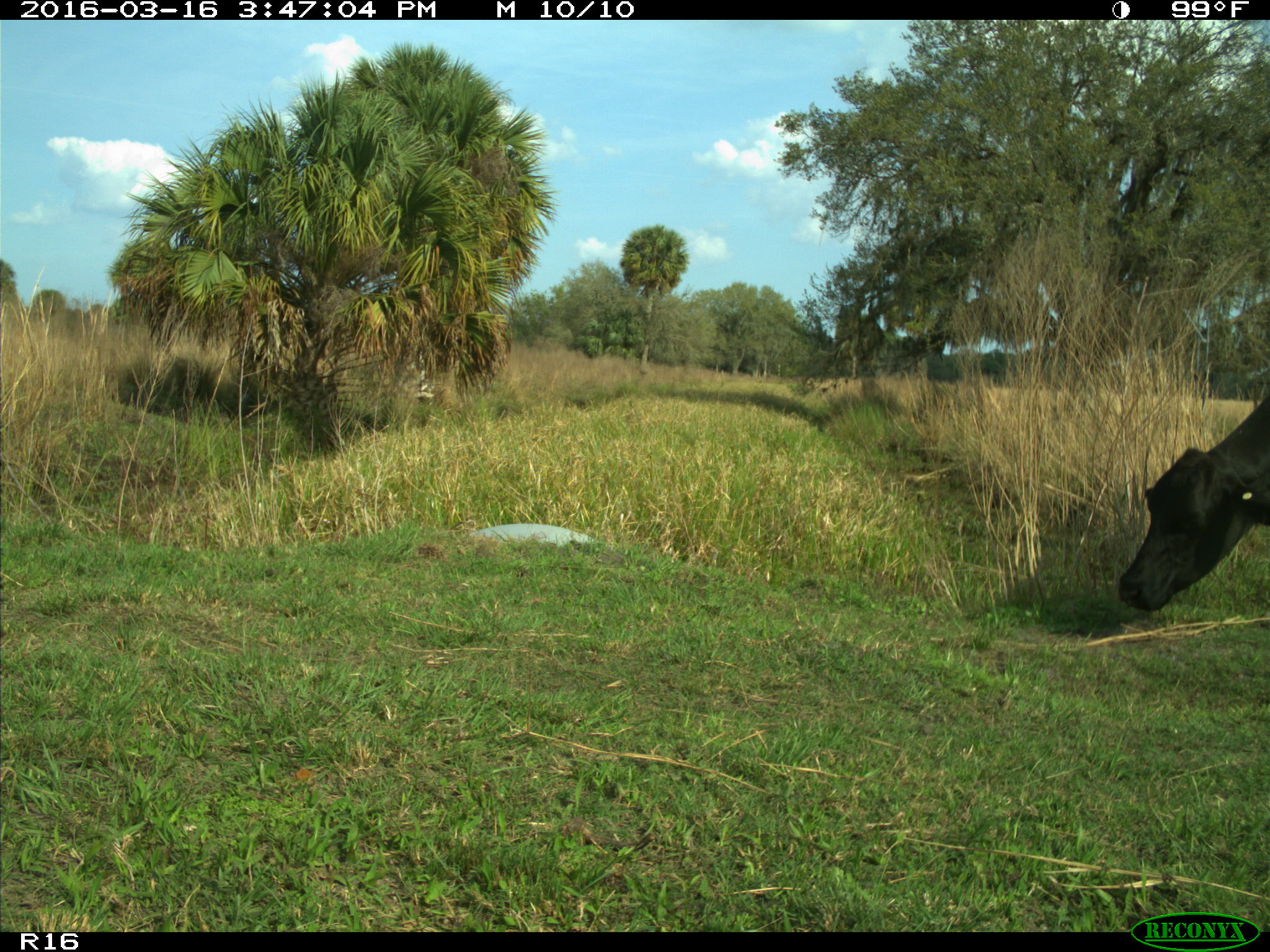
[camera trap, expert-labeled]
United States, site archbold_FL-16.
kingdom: Animalia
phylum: Chordata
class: Mammalia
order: Artiodactyla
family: Bovidae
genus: Bos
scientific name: Bos taurus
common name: domestic cow